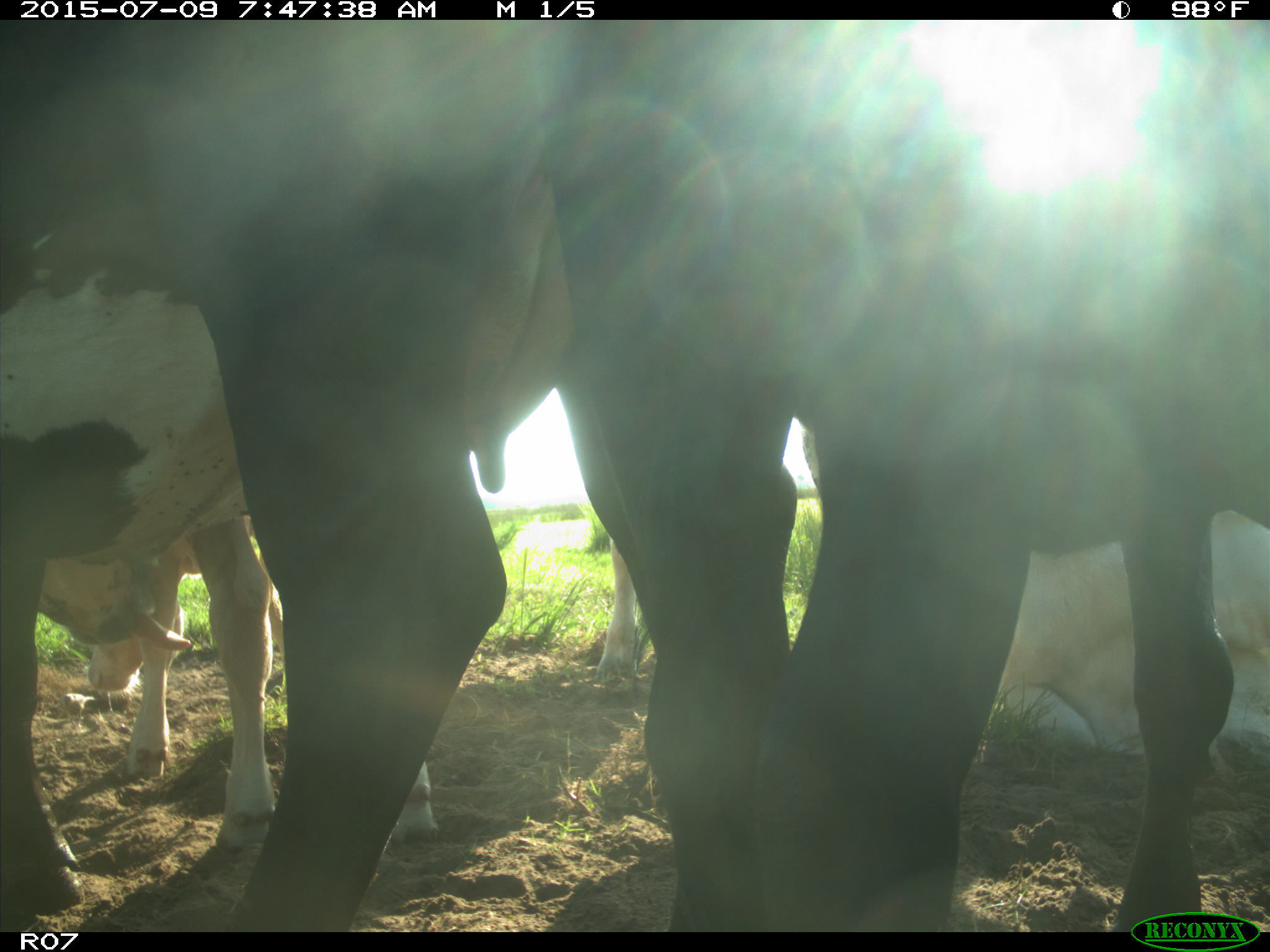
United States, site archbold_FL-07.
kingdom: Animalia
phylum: Chordata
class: Mammalia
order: Artiodactyla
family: Bovidae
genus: Bos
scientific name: Bos taurus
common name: domestic cow